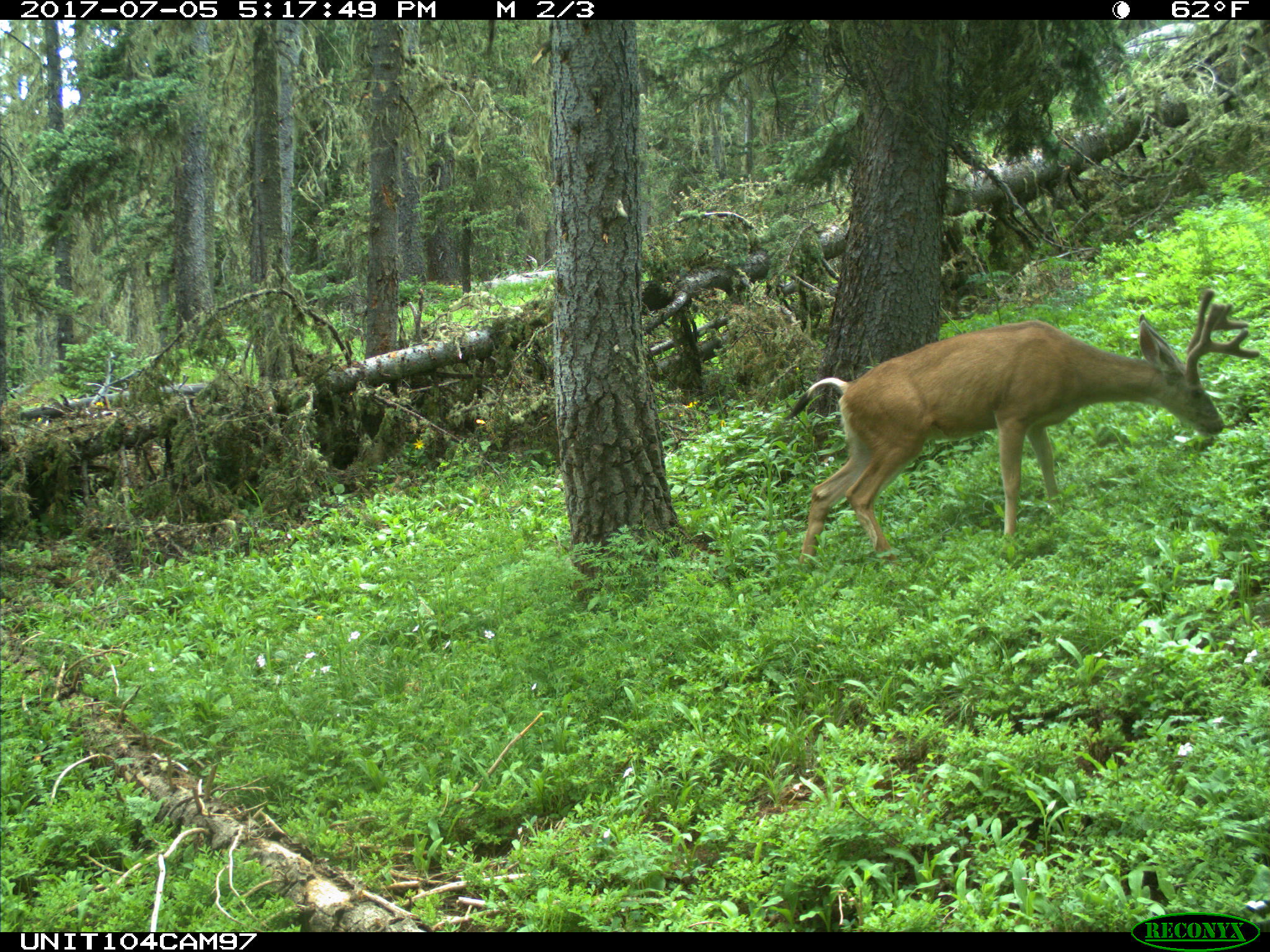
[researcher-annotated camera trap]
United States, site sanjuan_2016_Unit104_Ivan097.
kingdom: Animalia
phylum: Chordata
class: Mammalia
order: Artiodactyla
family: Cervidae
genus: Odocoileus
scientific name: Odocoileus hemionus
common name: mule deer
Odocoileus hemionus (mule deer).